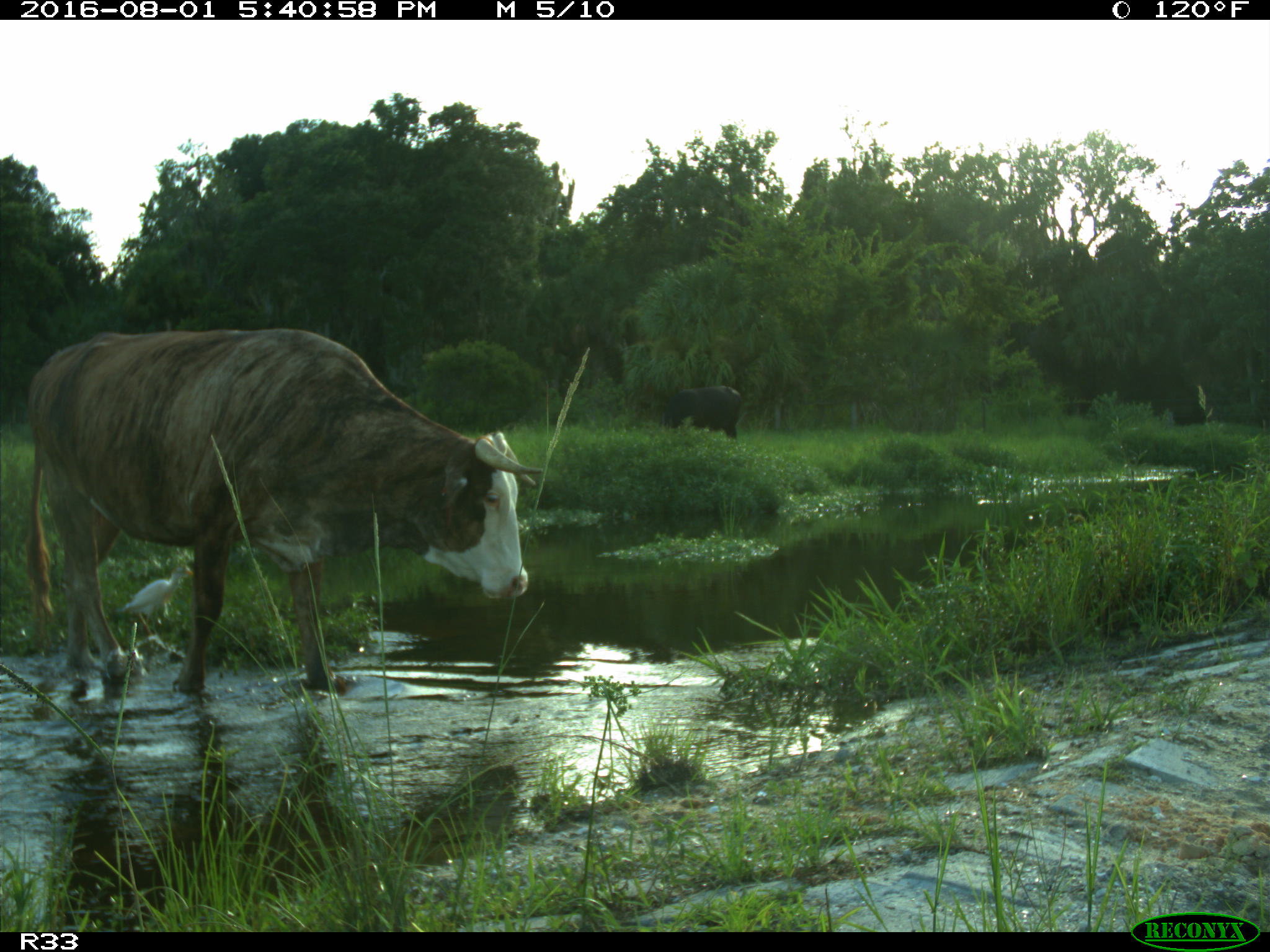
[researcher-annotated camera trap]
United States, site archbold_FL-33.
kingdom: Animalia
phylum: Chordata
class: Mammalia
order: Artiodactyla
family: Bovidae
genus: Bos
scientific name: Bos taurus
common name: domestic cow